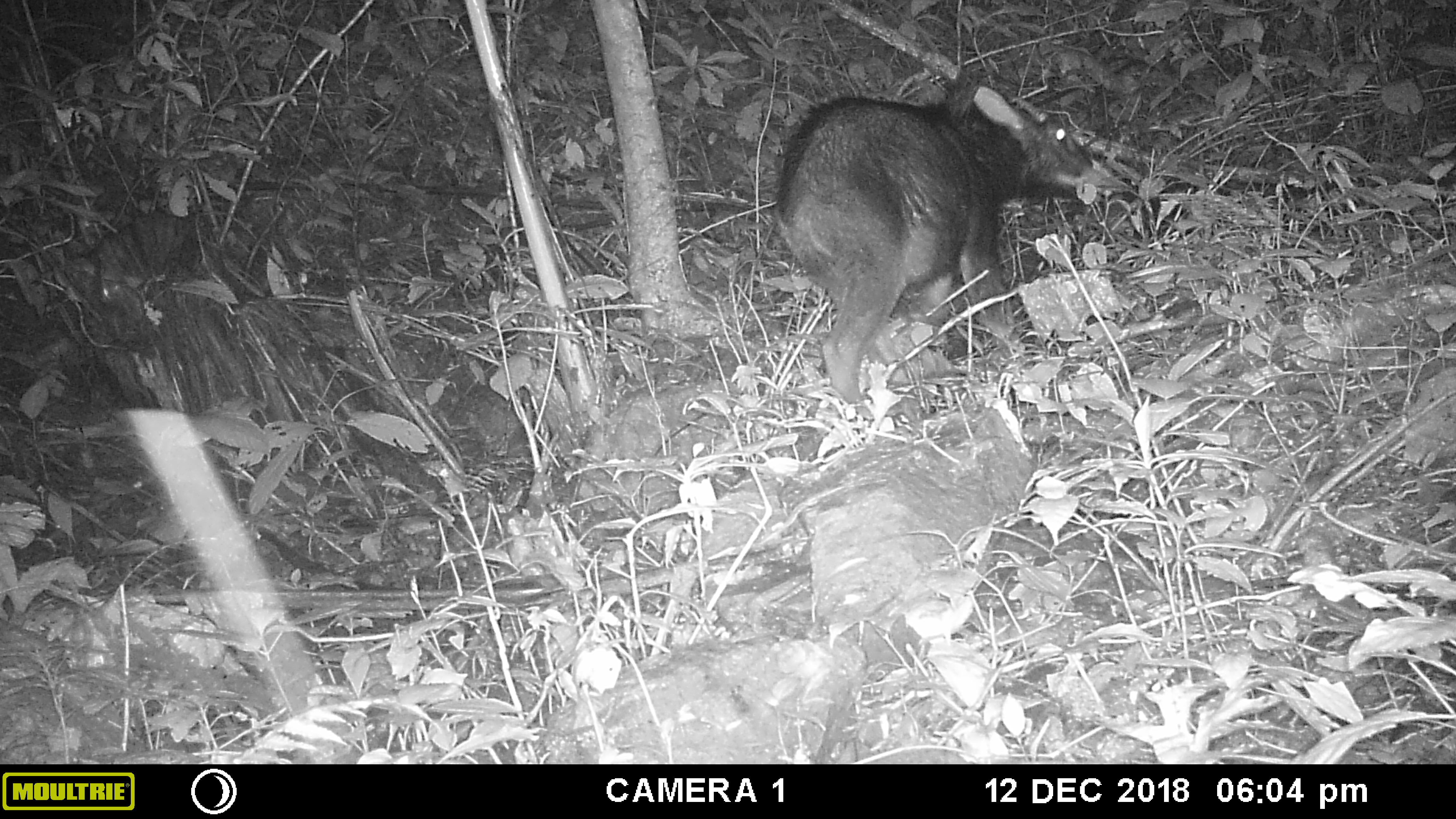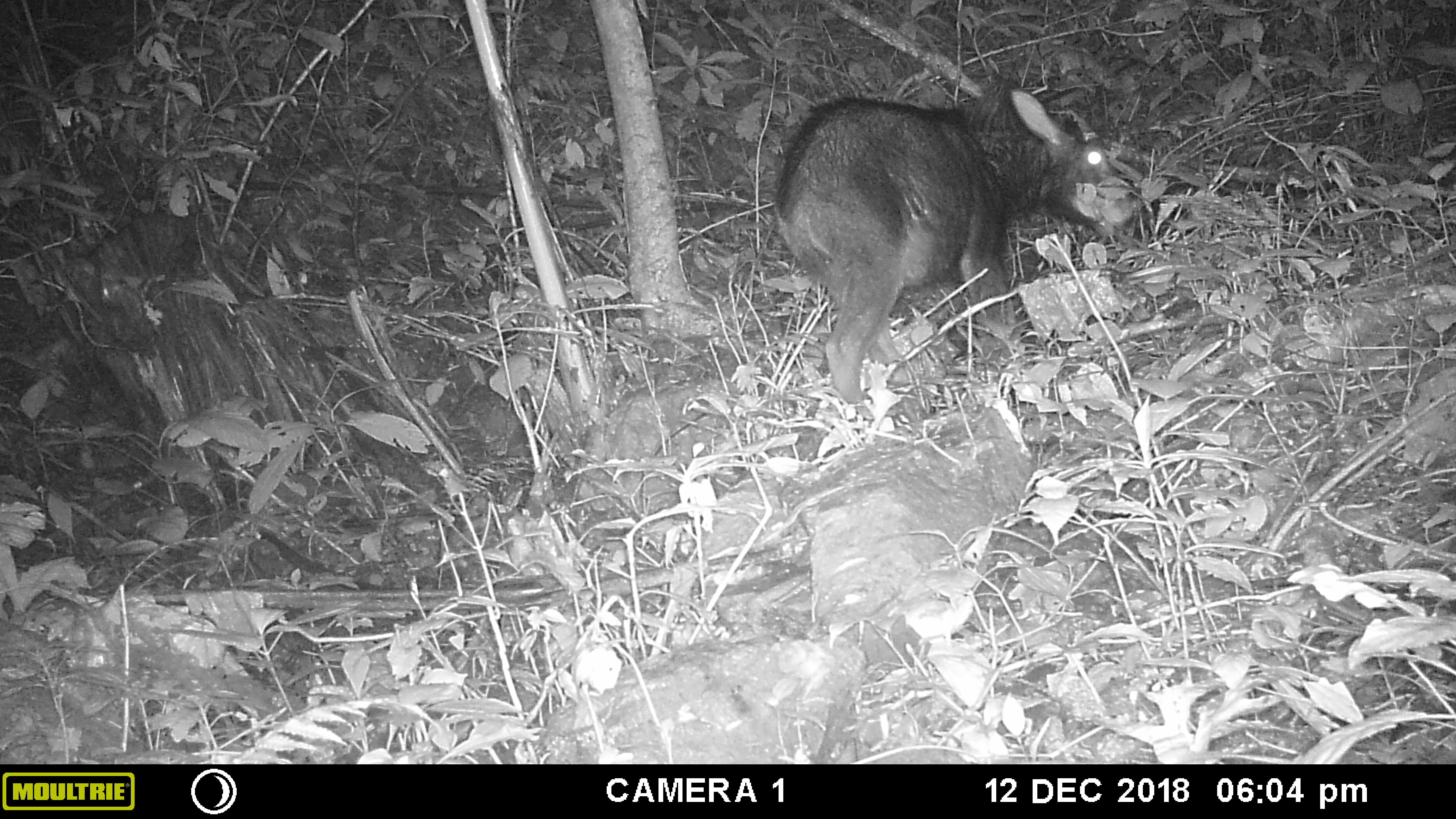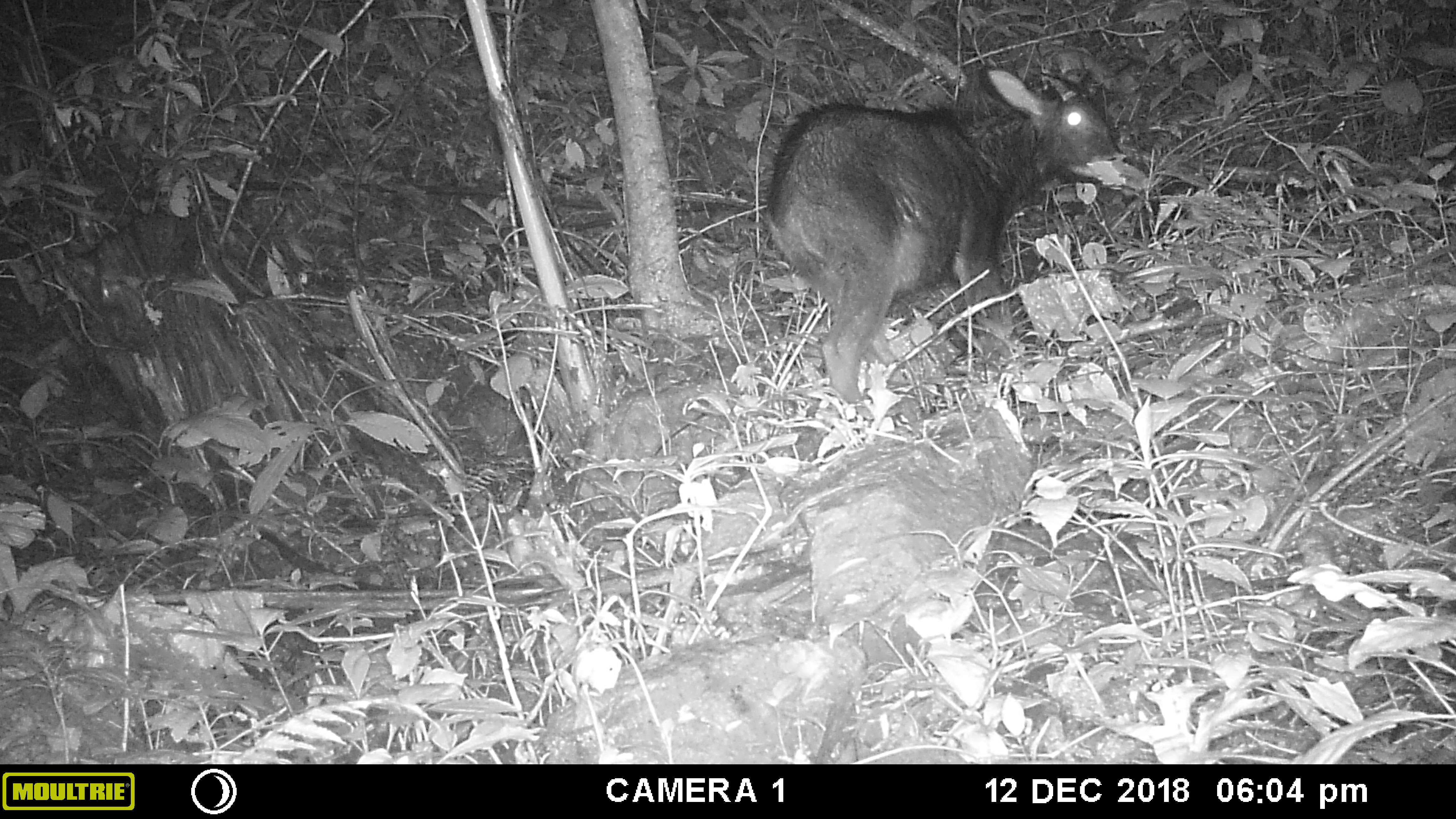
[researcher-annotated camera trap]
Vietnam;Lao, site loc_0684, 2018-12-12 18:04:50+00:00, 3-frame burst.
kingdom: Animalia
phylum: Chordata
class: Mammalia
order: Artiodactyla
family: Bovidae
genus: Capricornis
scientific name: Capricornis sumatraensis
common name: chinese serow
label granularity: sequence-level